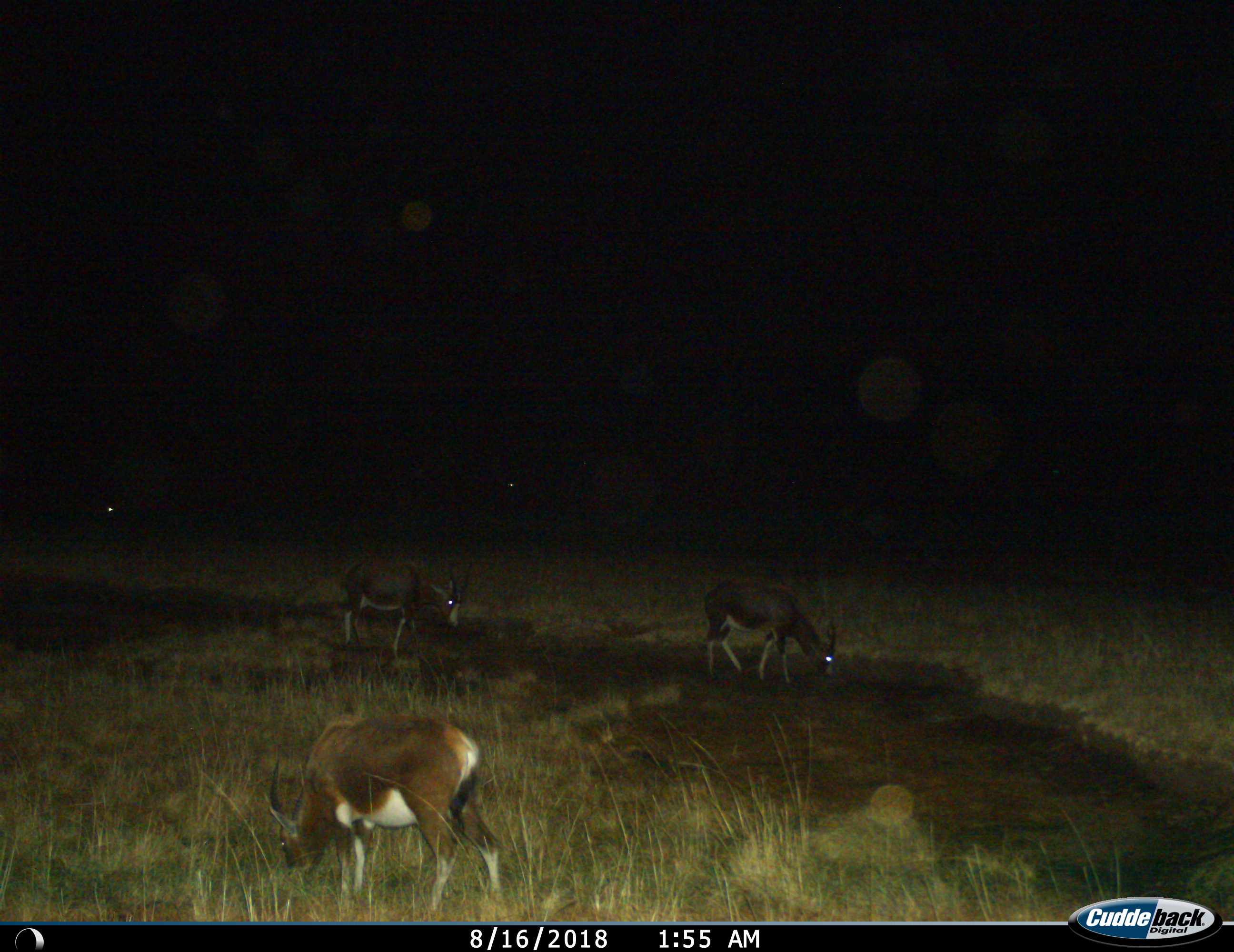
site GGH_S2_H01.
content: unidentified animal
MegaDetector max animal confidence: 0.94